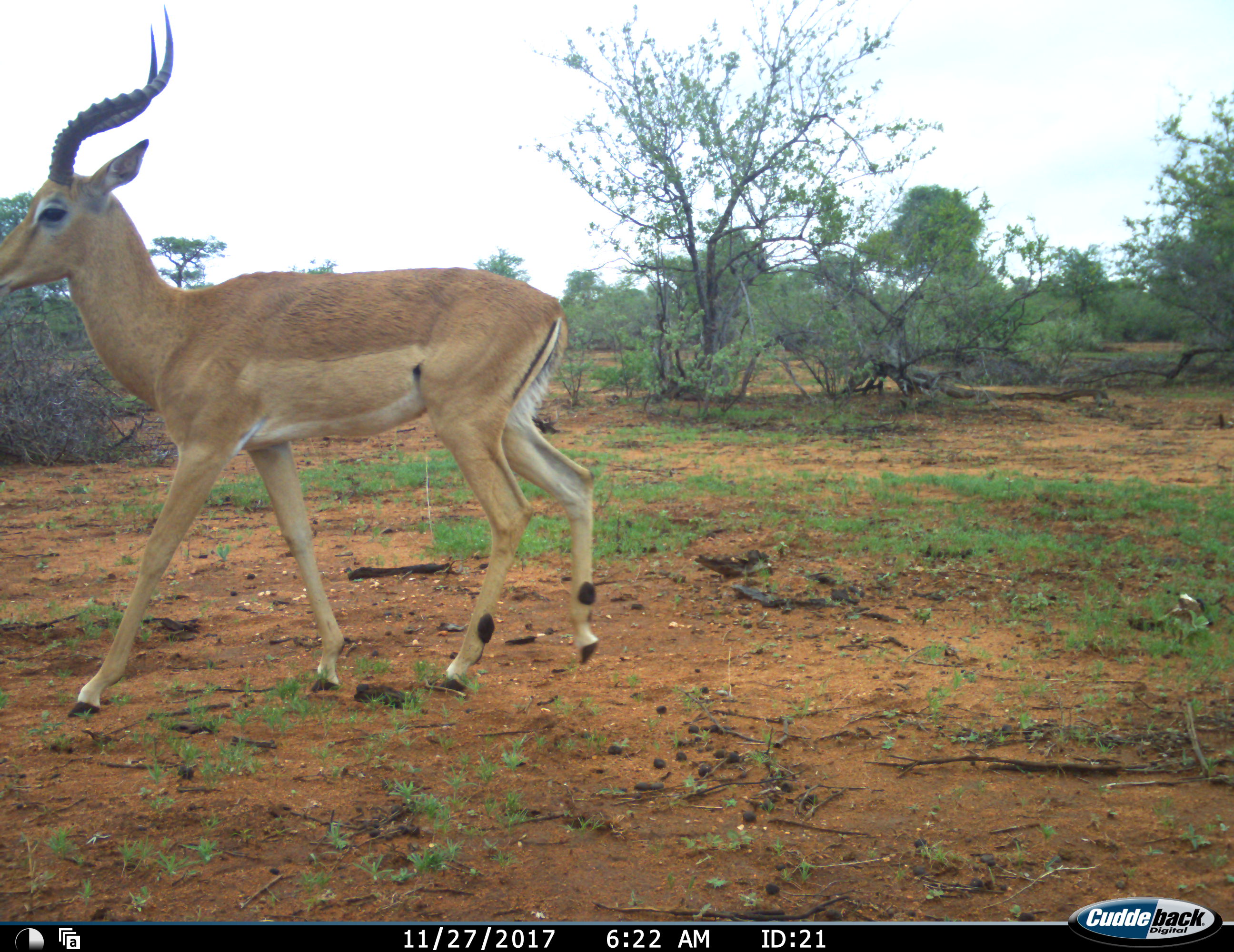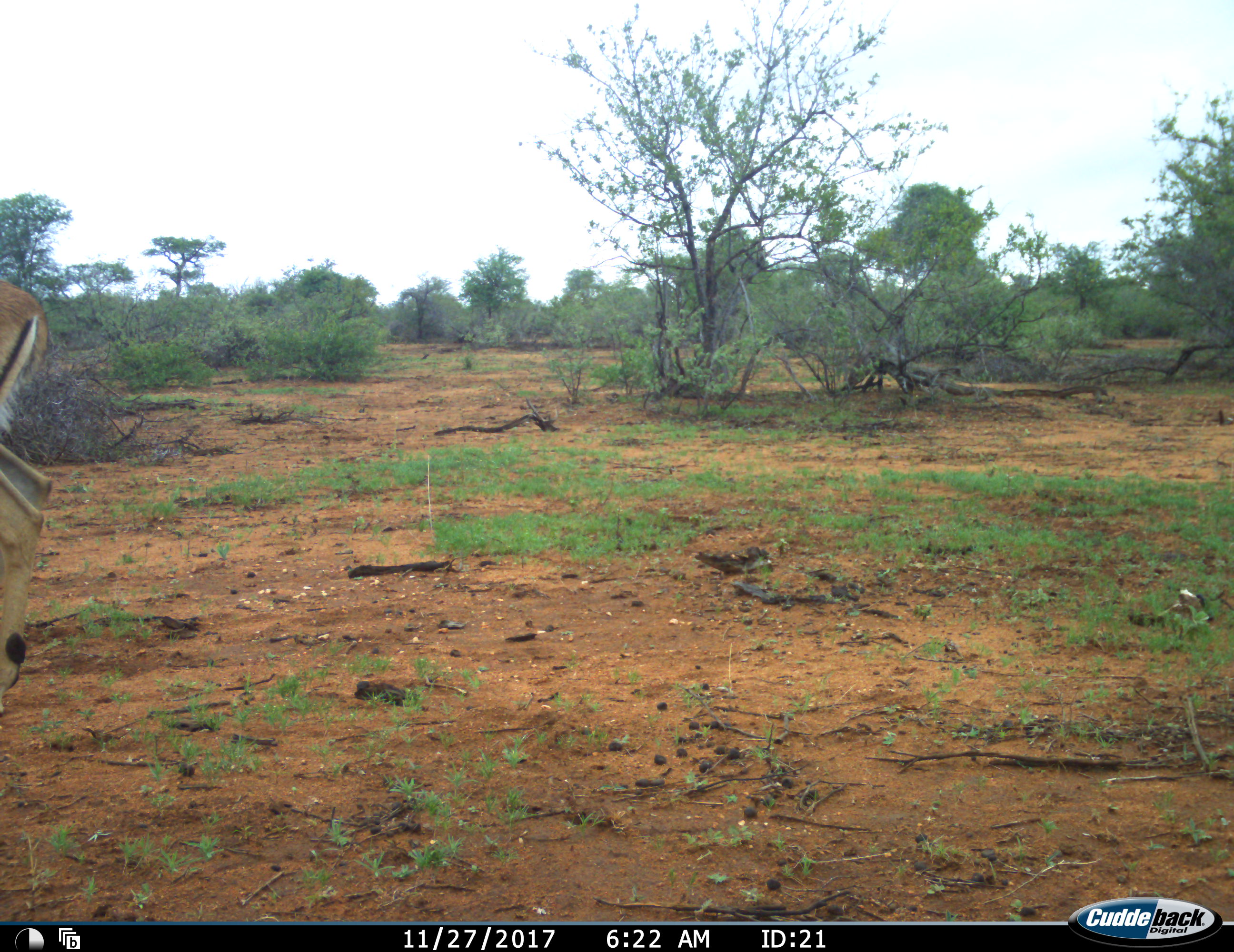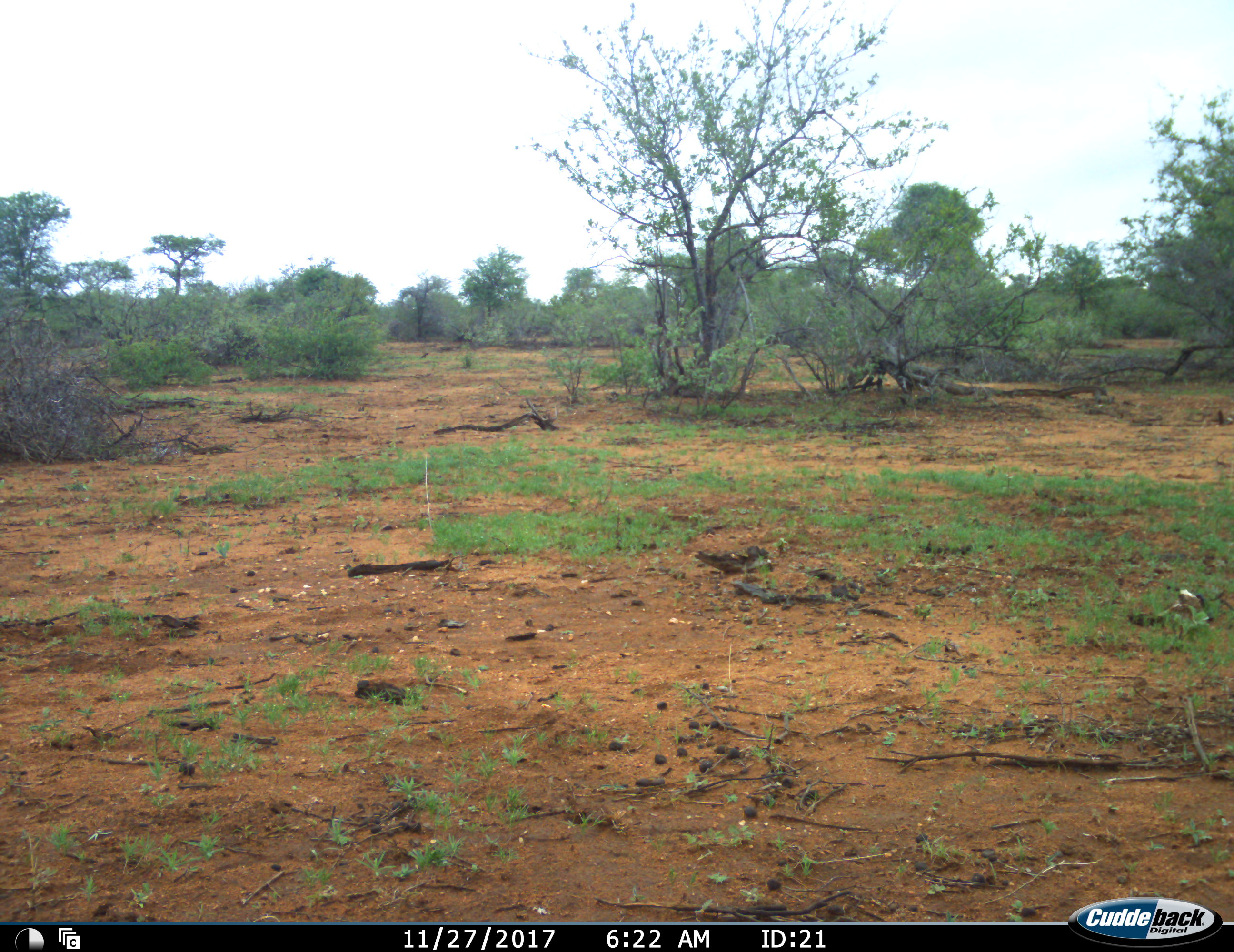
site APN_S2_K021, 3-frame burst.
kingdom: Animalia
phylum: Chordata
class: Mammalia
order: Artiodactyla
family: Bovidae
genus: Aepyceros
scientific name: Aepyceros melampus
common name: impala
Impala (Aepyceros melampus), count 1. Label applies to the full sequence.